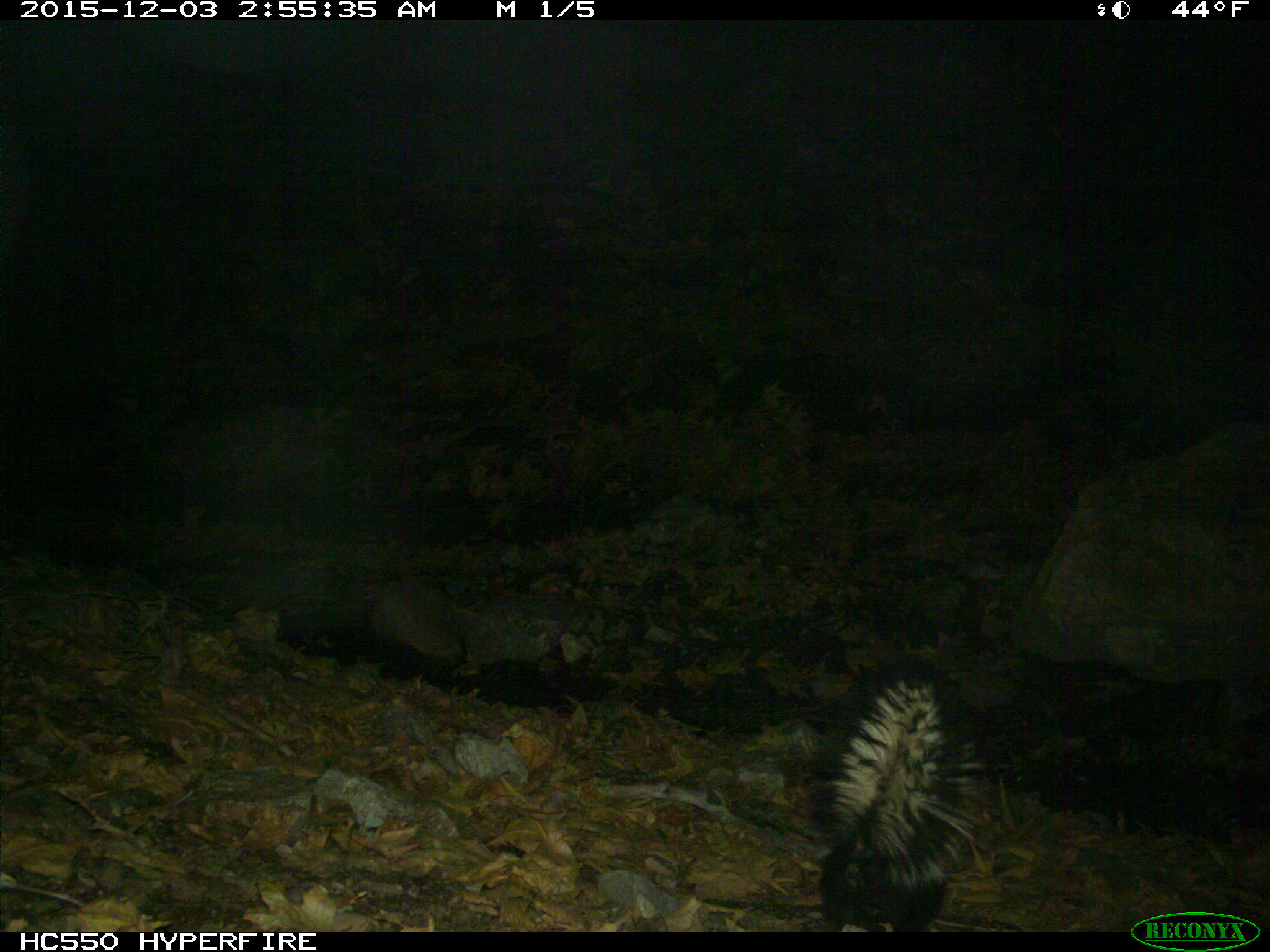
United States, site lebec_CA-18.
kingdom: Animalia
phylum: Chordata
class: Mammalia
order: Carnivora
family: Mephitidae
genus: Mephitis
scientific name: Mephitis mephitis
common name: striped skunk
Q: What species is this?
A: Mephitis mephitis (striped skunk).